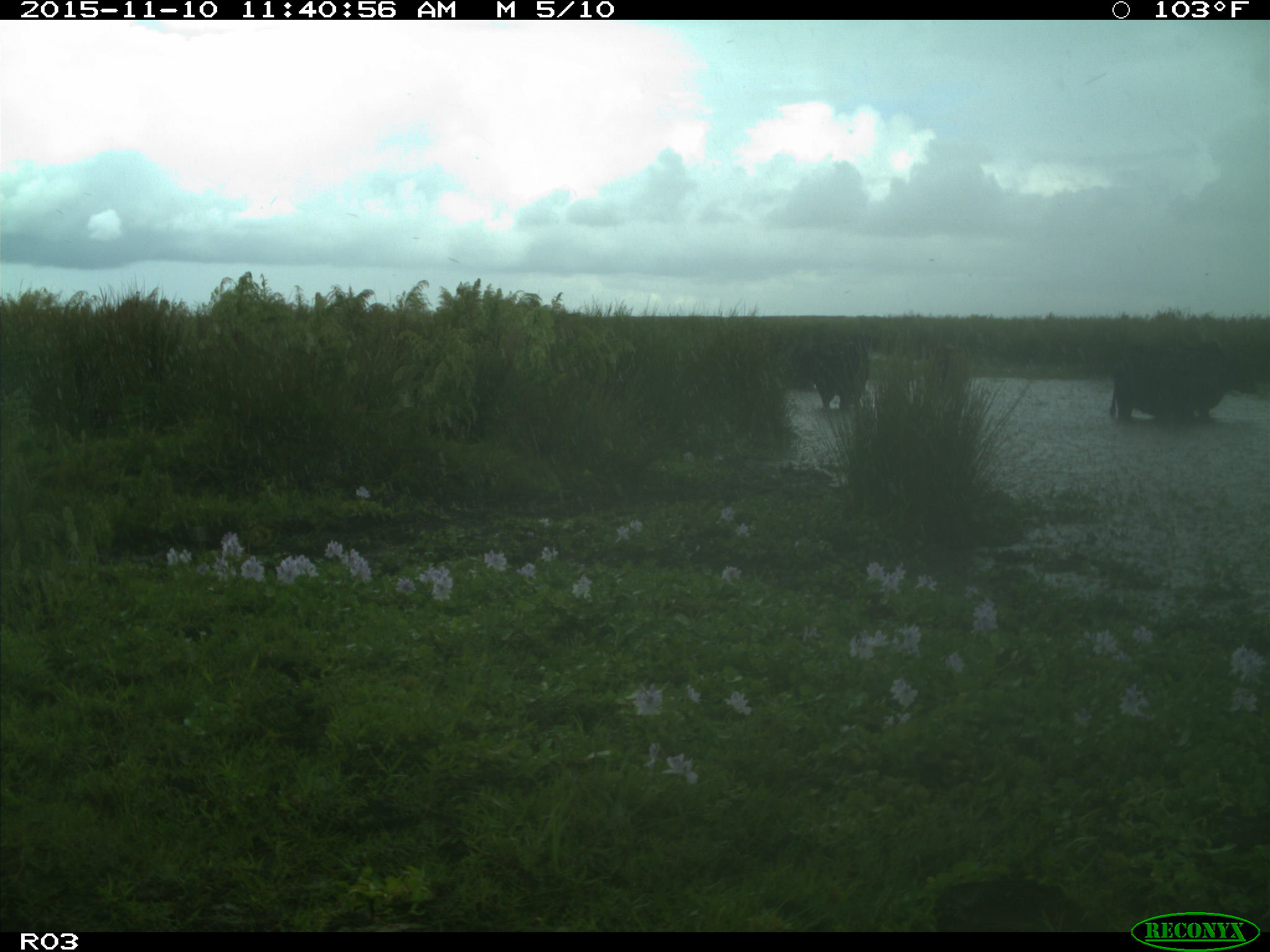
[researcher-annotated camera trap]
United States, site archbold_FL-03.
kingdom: Animalia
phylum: Chordata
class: Mammalia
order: Artiodactyla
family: Bovidae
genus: Bos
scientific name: Bos taurus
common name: domestic cow